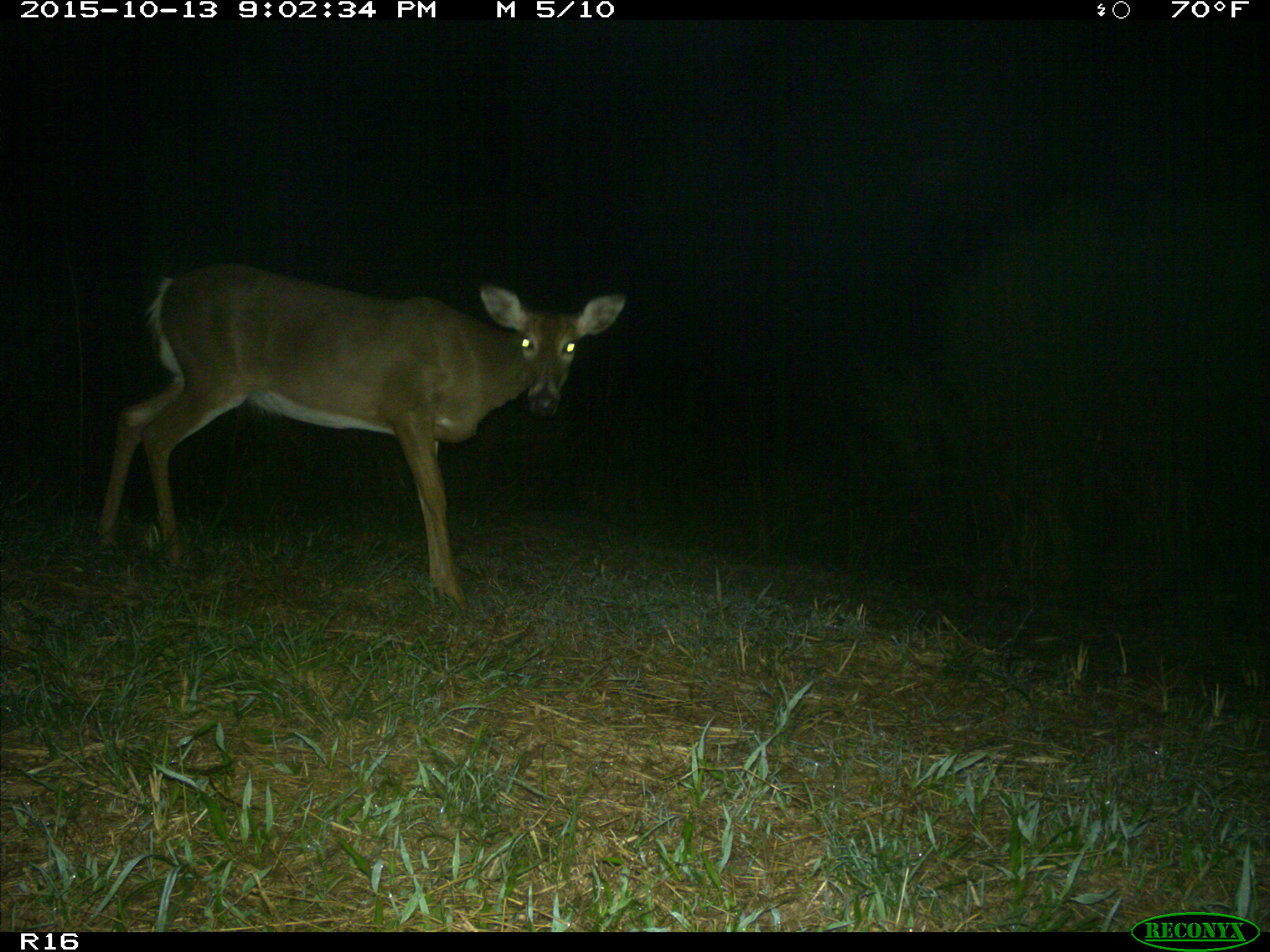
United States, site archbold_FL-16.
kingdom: Animalia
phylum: Chordata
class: Mammalia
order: Artiodactyla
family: Cervidae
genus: Odocoileus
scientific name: Odocoileus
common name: deer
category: unidentified deer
Unidentified deer (deer) (Odocoileus).